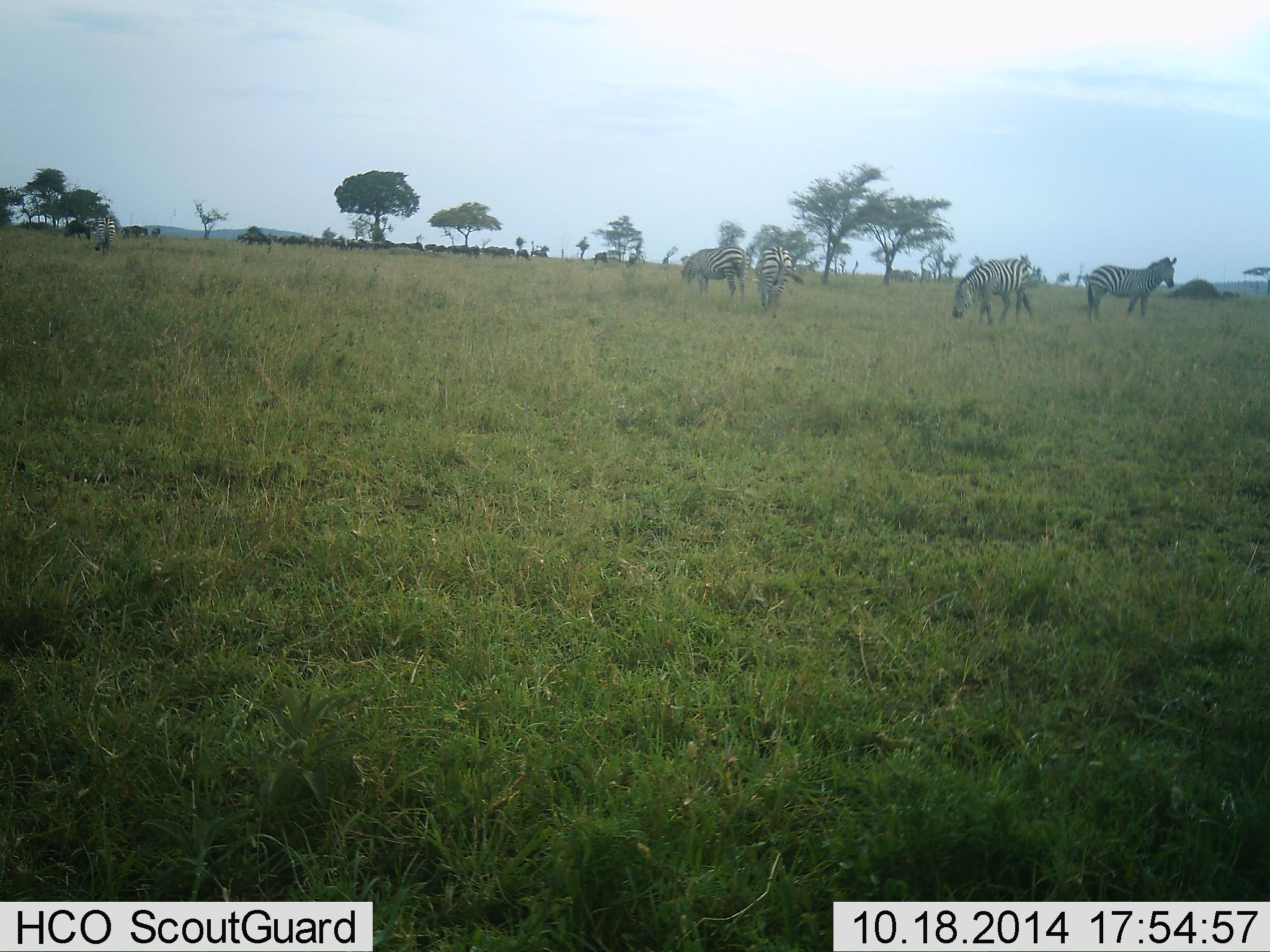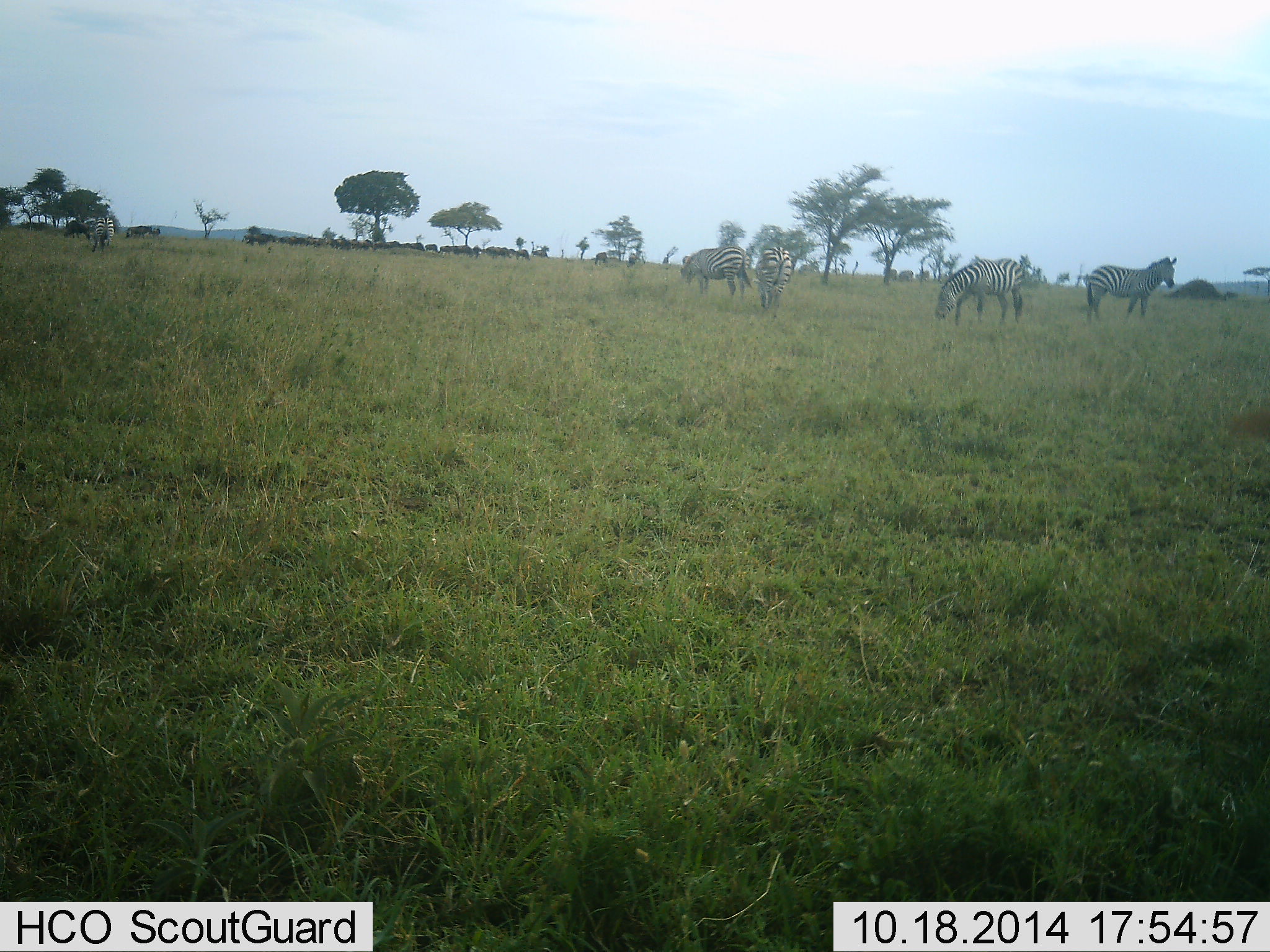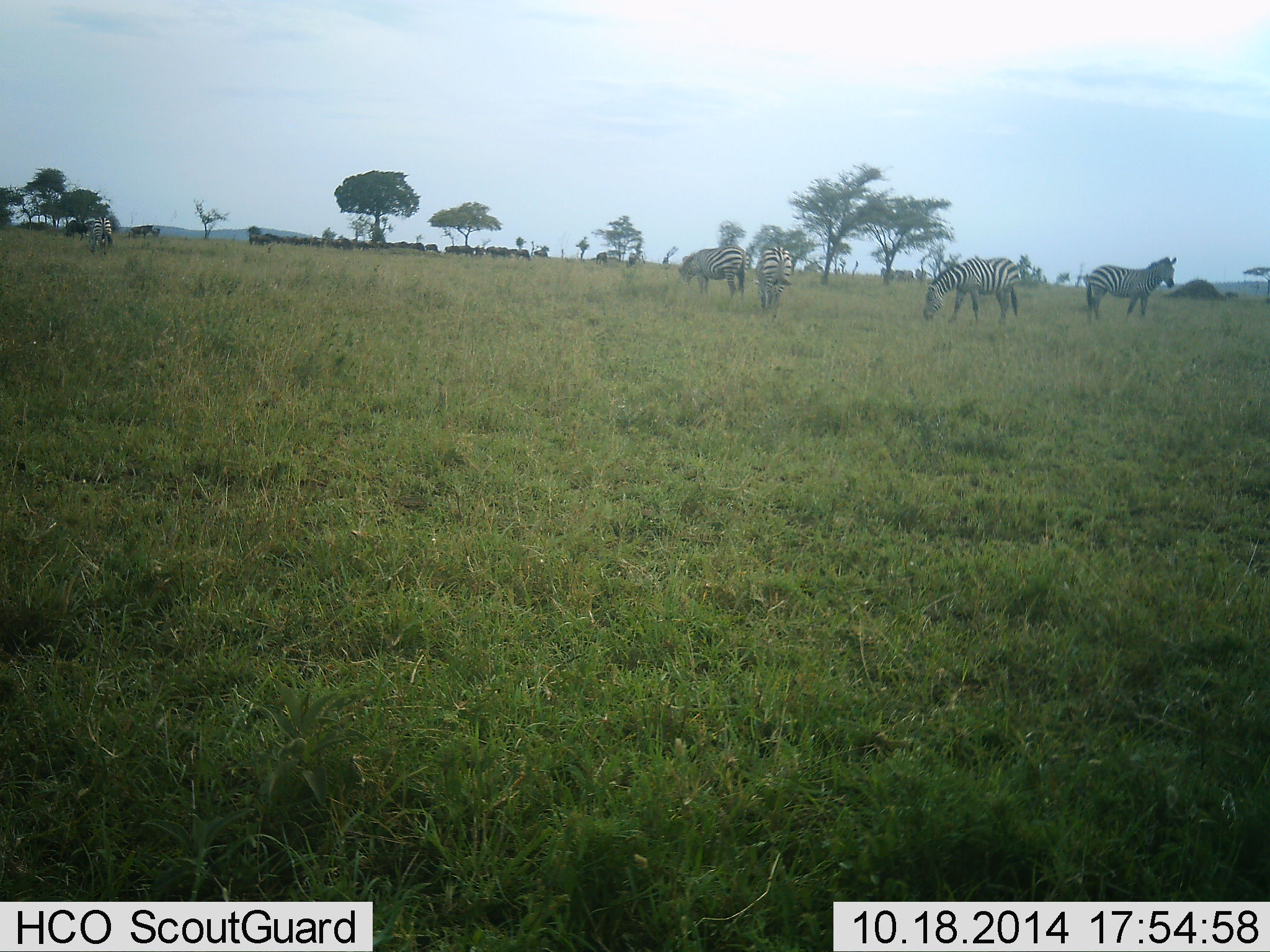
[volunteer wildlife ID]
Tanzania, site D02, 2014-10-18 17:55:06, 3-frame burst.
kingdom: Animalia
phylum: Chordata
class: Mammalia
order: Perissodactyla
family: Equidae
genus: Equus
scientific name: Equus quagga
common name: plains zebra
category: zebra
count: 4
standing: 67%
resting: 0%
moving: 33%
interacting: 0%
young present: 0%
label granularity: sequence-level